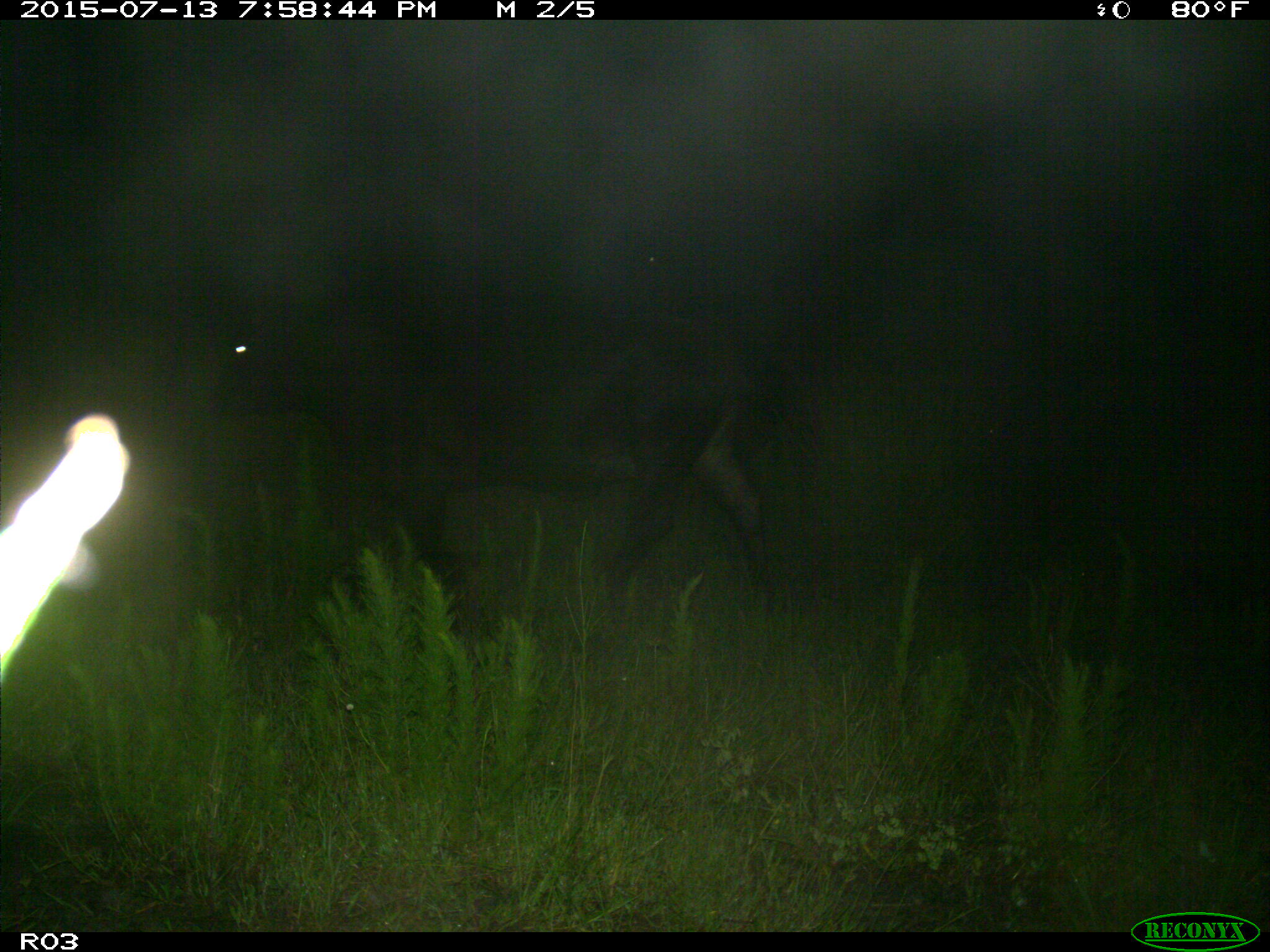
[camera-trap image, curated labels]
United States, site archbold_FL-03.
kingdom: Animalia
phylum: Chordata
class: Mammalia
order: Artiodactyla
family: Bovidae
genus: Bos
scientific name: Bos taurus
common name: domestic cow